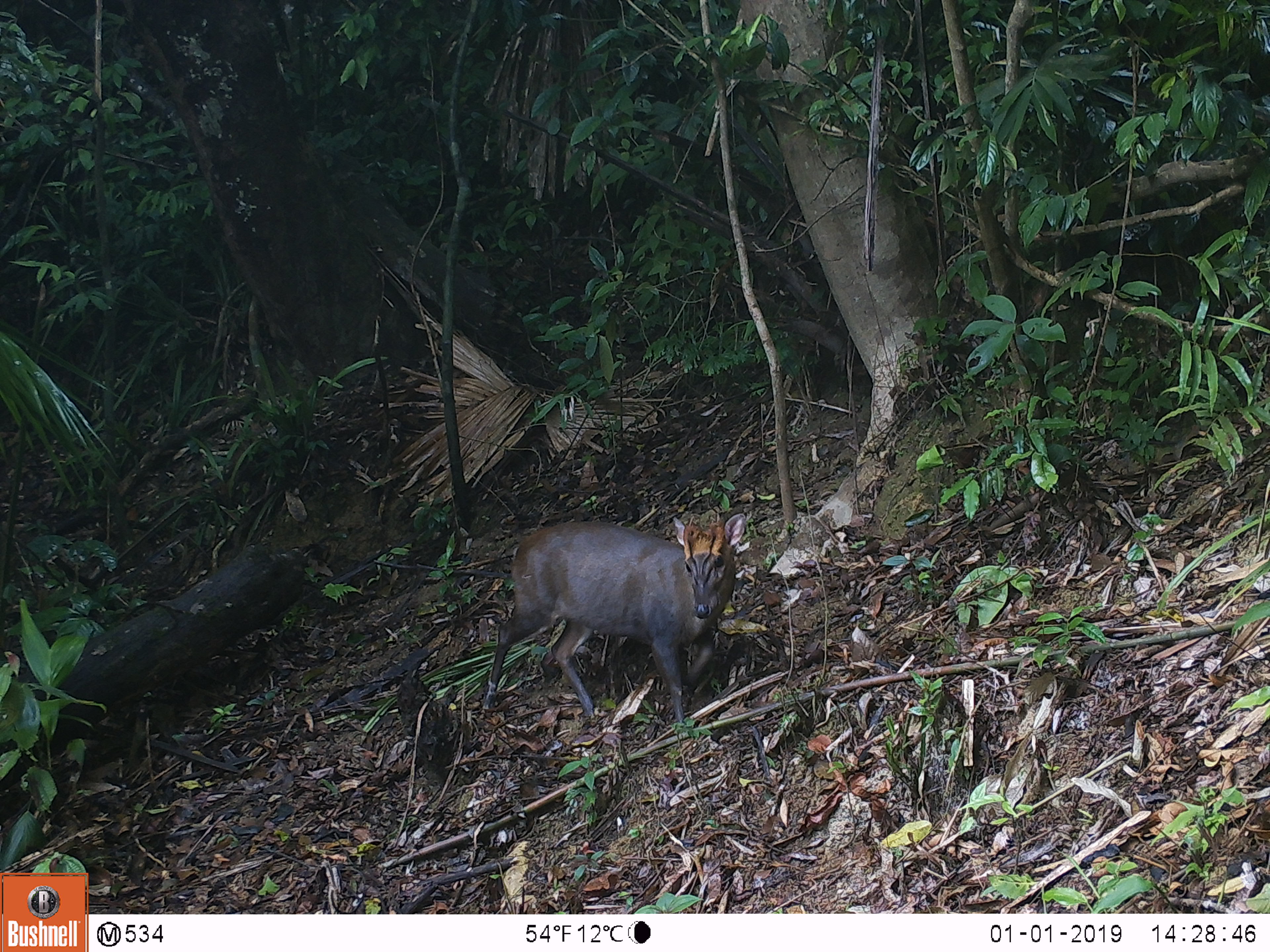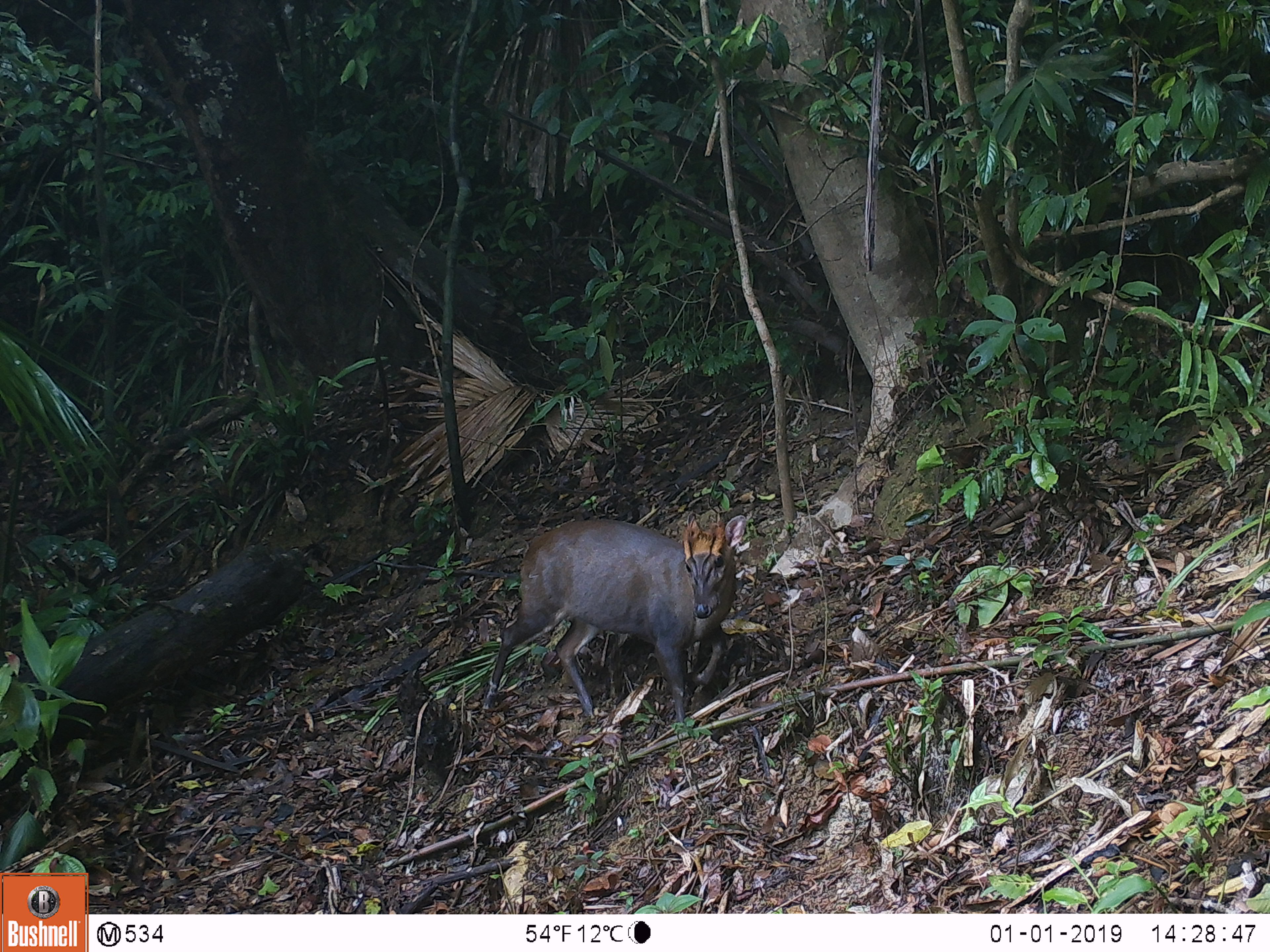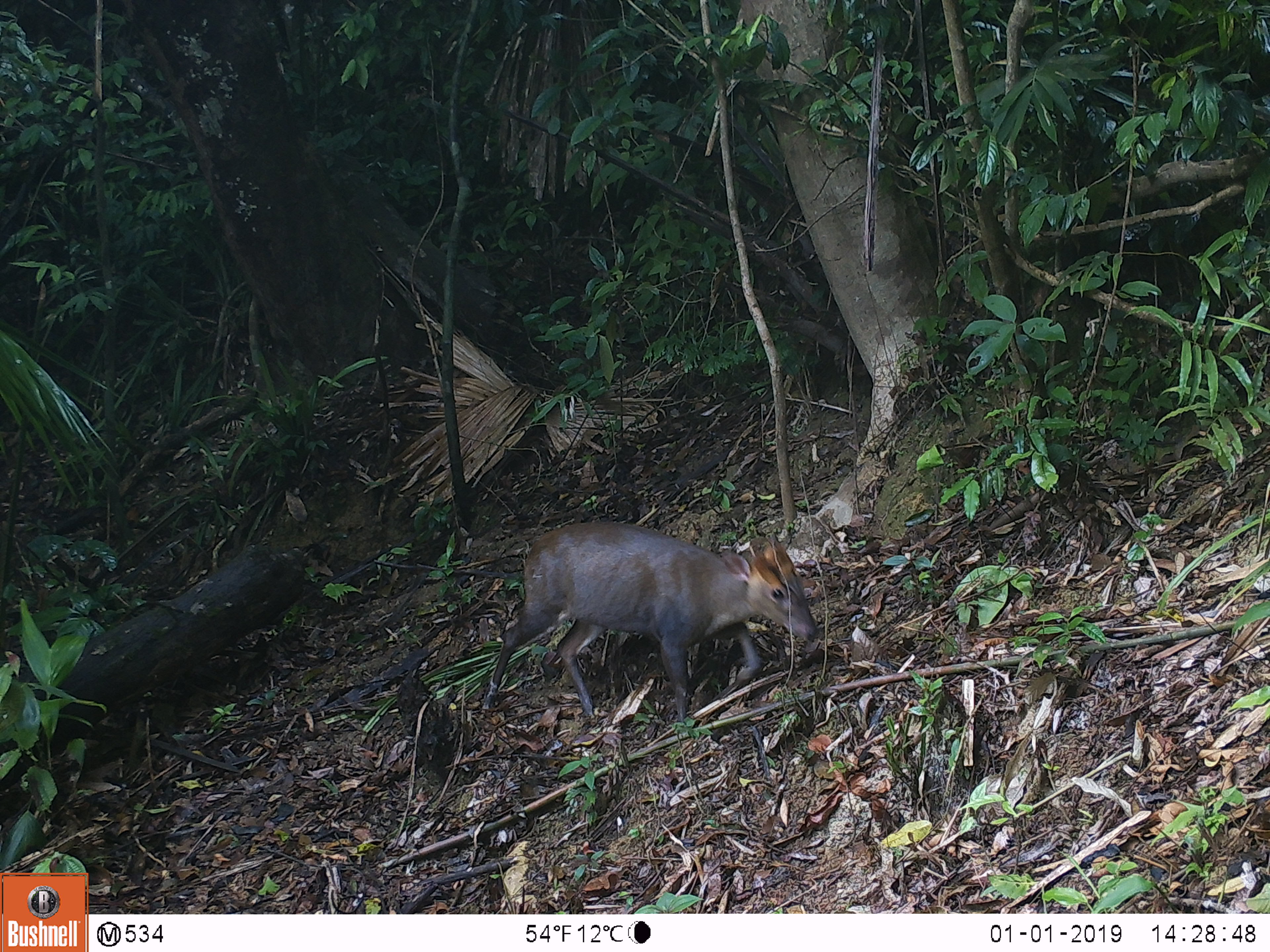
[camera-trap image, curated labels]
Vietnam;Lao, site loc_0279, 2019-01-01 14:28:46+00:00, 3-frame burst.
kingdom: Animalia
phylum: Chordata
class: Mammalia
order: Artiodactyla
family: Cervidae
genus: Muntiacus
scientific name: Muntiacus rooseveltorum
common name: roosevelt's muntjac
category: roosevelts muntjac group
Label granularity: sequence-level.